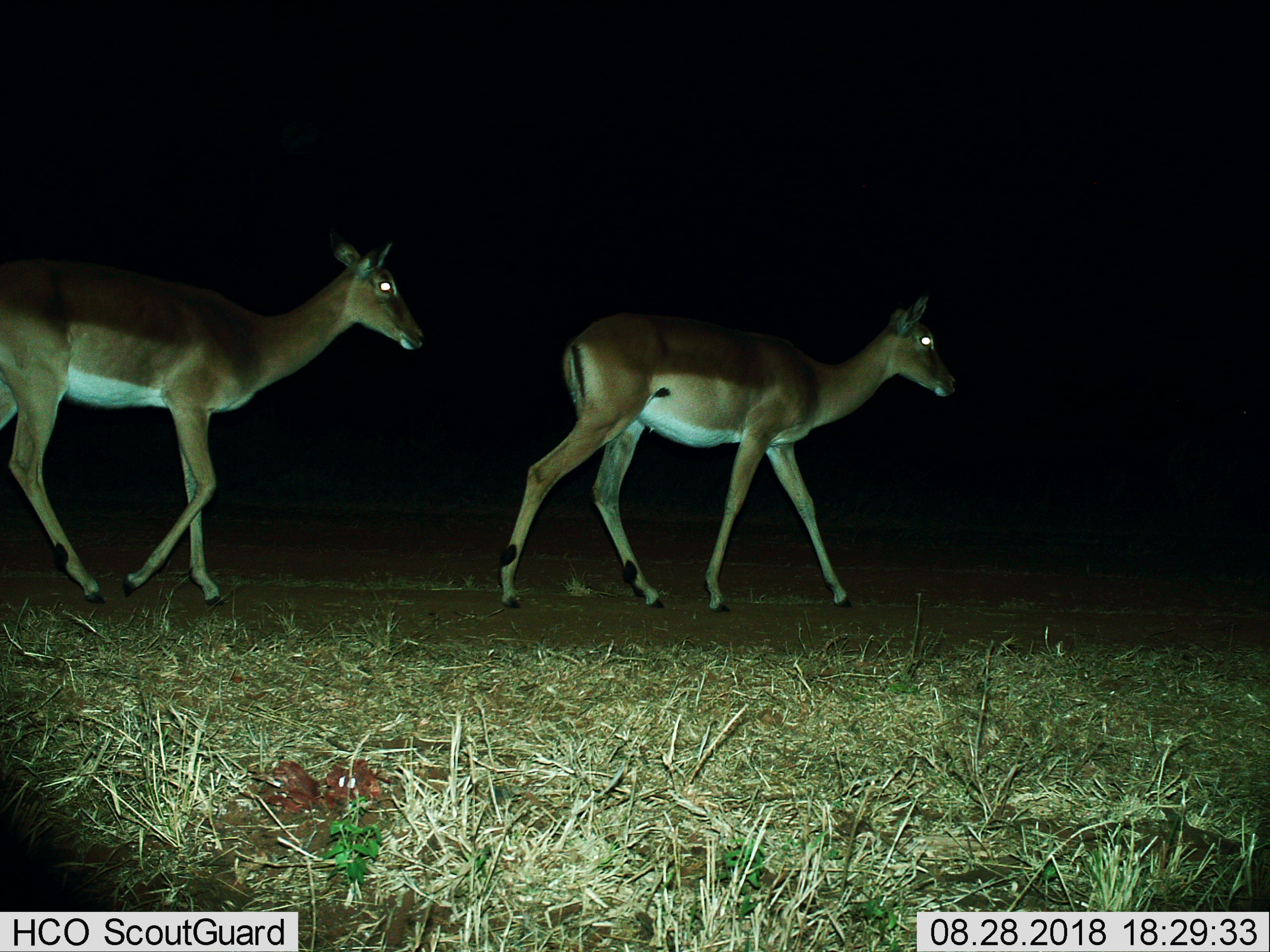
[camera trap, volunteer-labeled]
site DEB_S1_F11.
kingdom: Animalia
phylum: Chordata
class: Mammalia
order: Artiodactyla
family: Bovidae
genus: Aepyceros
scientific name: Aepyceros melampus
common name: impala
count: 2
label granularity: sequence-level